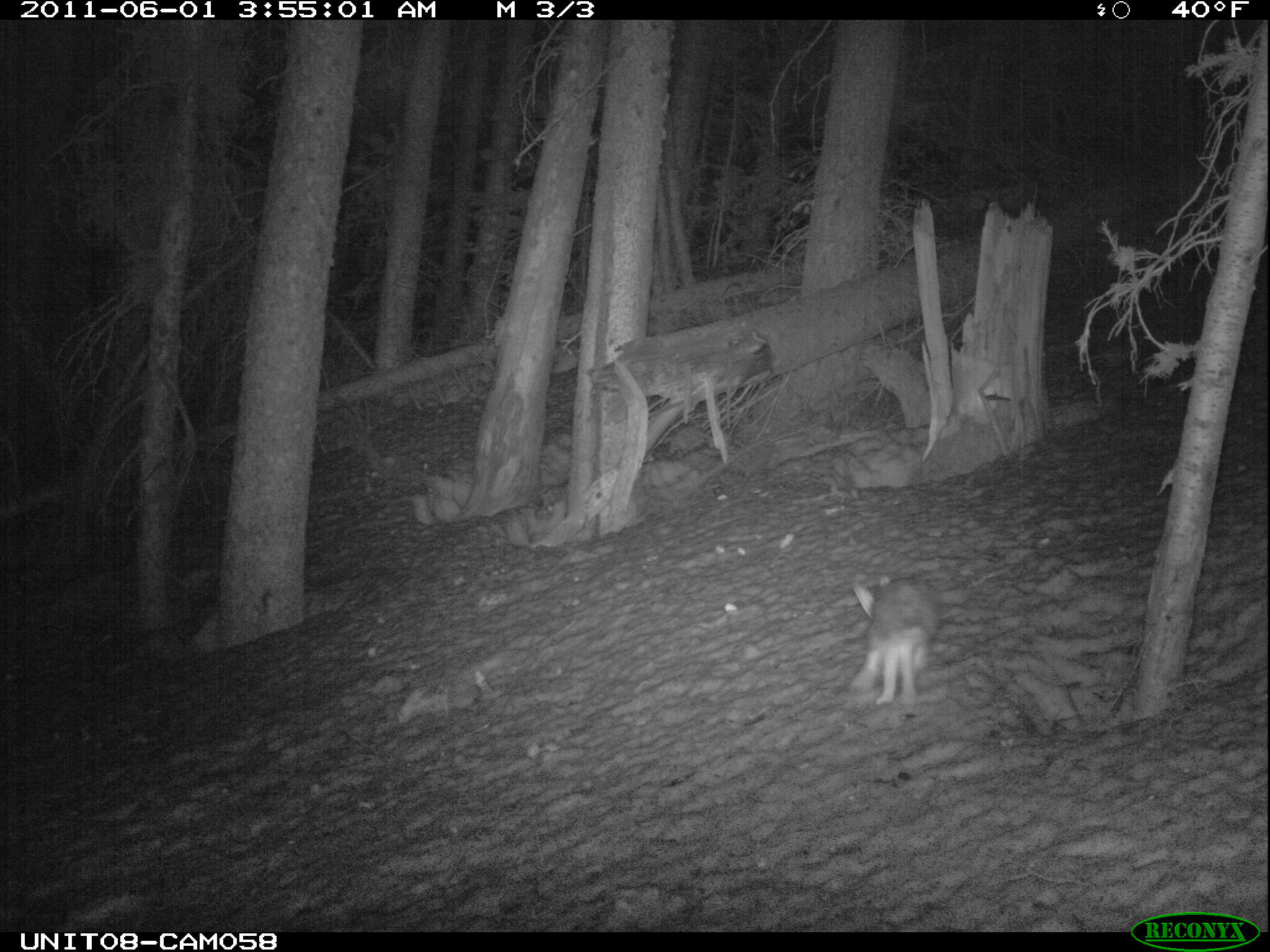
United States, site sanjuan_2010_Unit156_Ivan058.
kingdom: Animalia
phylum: Chordata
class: Mammalia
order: Lagomorpha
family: Leporidae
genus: Lepus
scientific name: Lepus americanus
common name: snowshoe hare